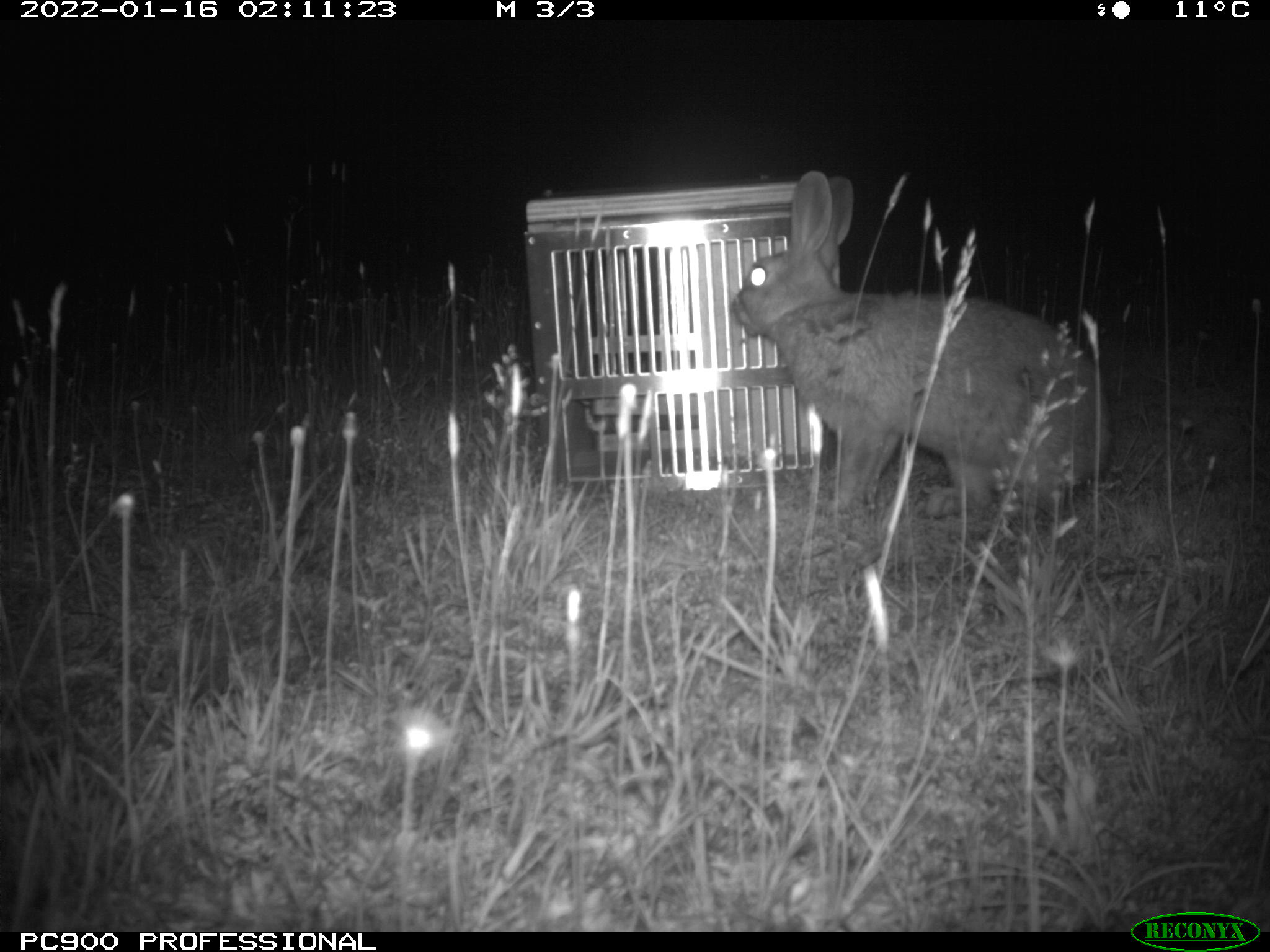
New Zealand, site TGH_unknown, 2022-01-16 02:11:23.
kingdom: Animalia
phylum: Chordata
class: Mammalia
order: Lagomorpha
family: Leporidae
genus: Oryctolagus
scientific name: Oryctolagus cuniculus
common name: european rabbit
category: rabbit